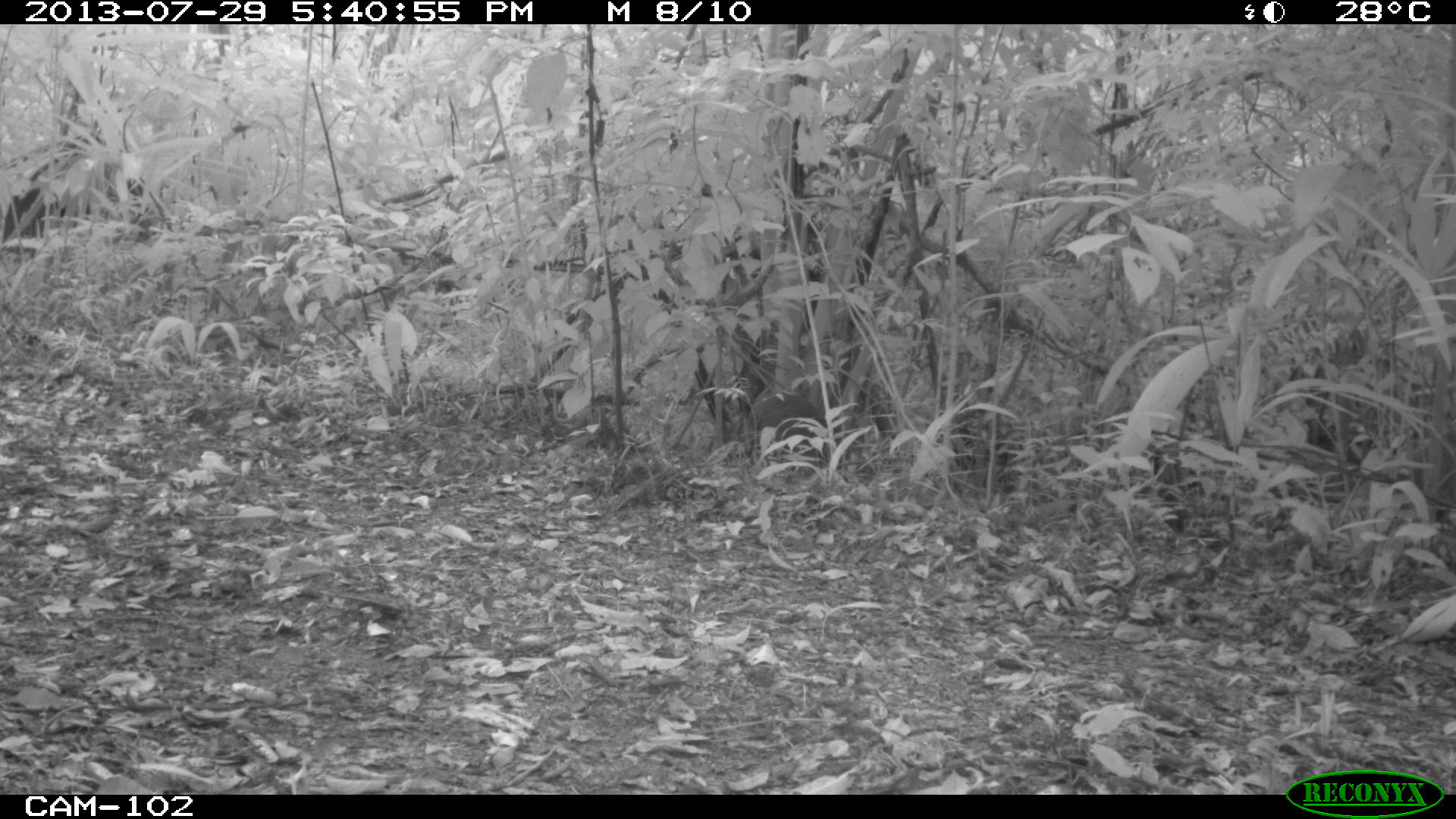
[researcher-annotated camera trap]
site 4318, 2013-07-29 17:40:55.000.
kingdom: Animalia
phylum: Chordata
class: Mammalia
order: Rodentia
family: Dasyproctidae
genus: Dasyprocta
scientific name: Dasyprocta punctata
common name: central american agouti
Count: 1.